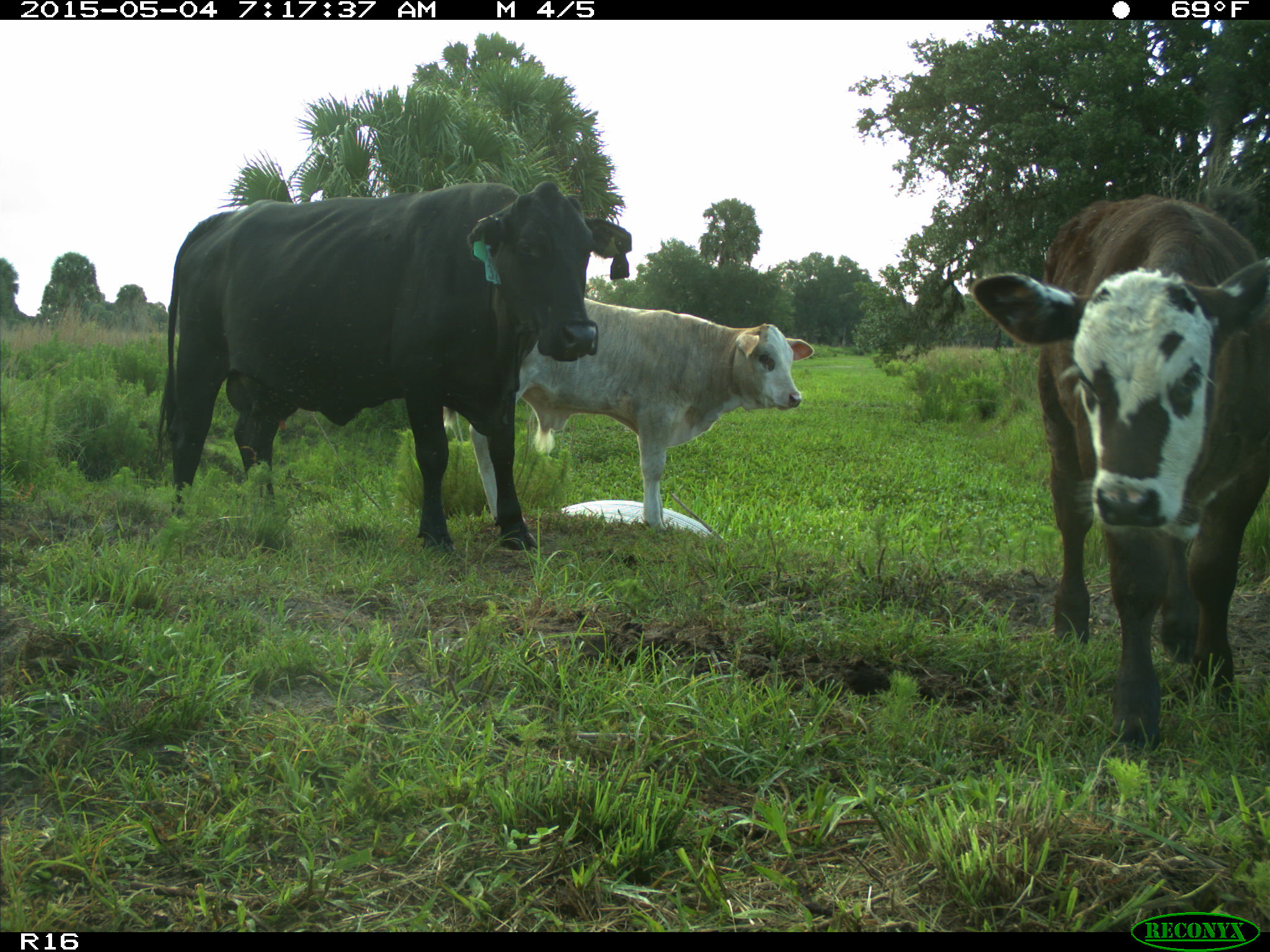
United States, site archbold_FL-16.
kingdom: Animalia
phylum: Chordata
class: Mammalia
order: Artiodactyla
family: Bovidae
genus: Bos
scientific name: Bos taurus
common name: domestic cow